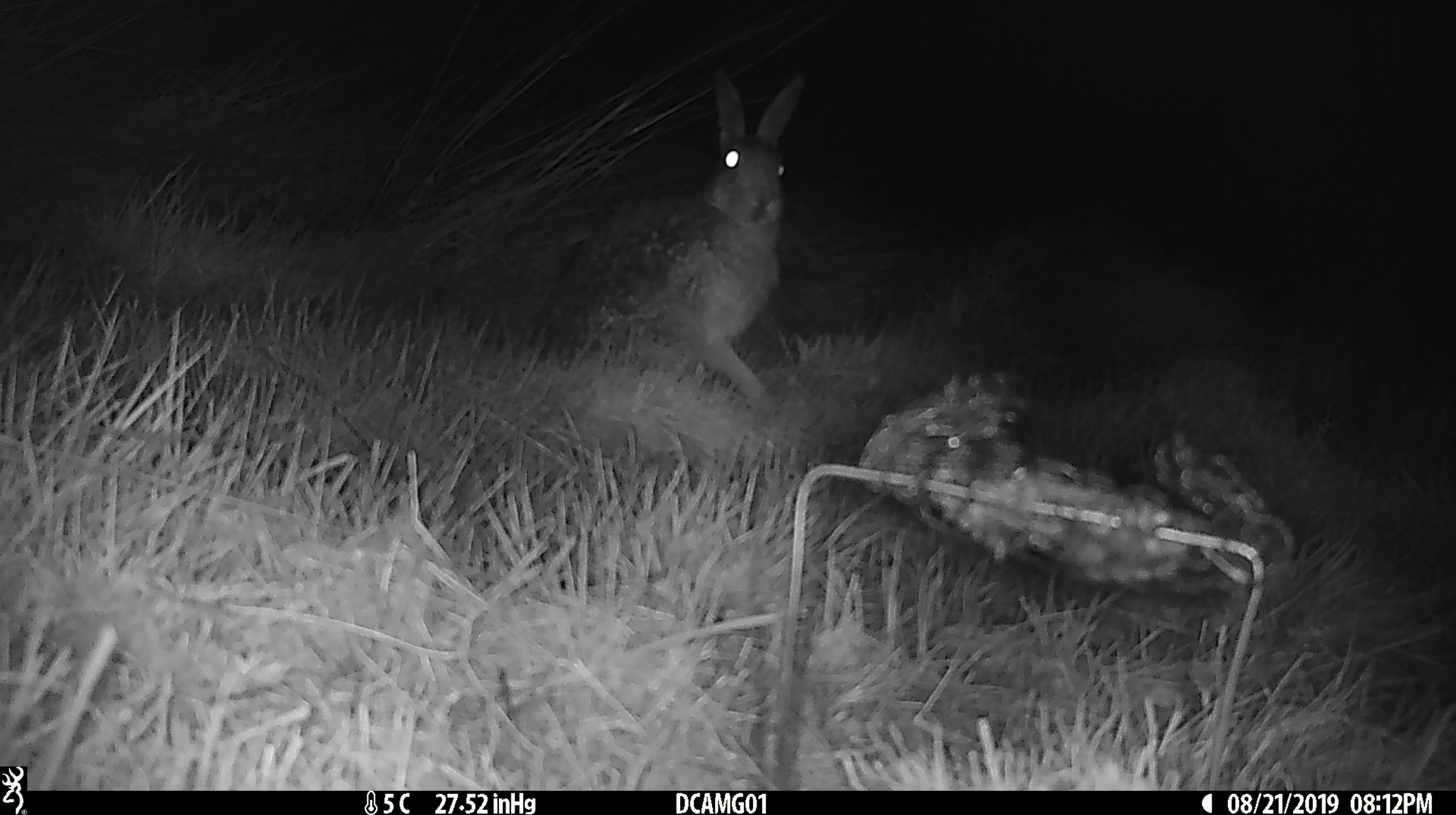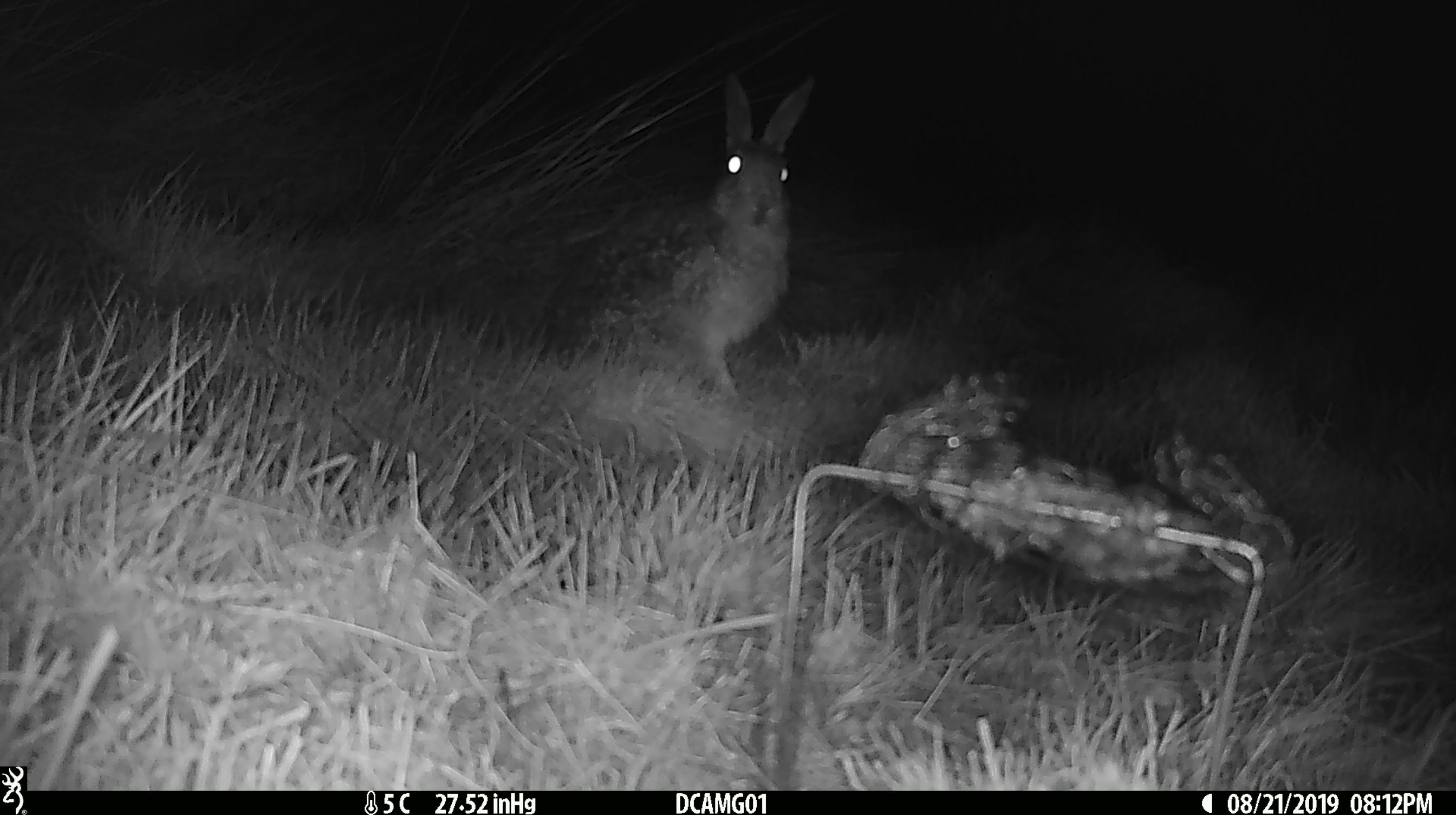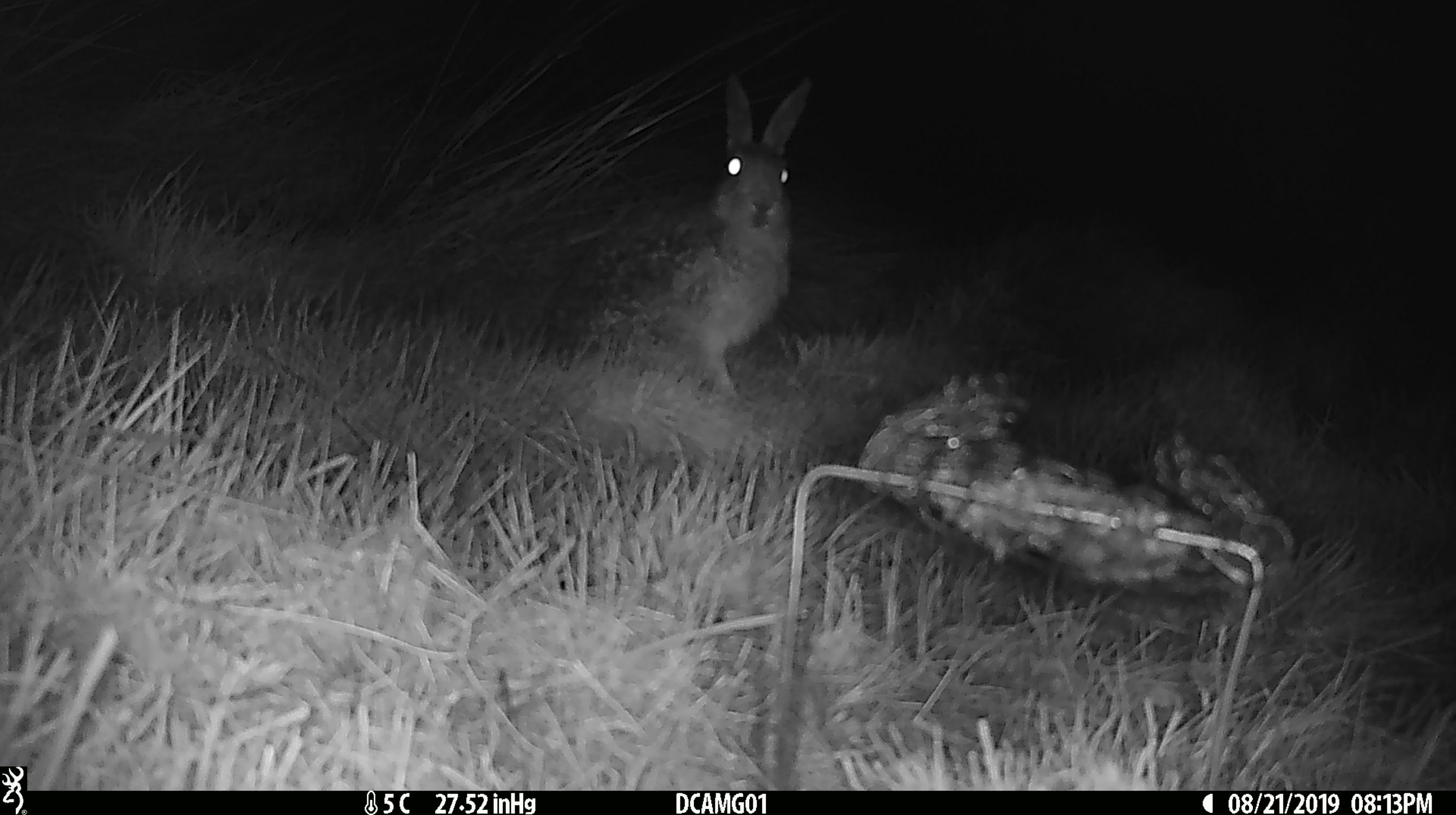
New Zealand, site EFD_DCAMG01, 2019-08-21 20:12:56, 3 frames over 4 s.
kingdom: Animalia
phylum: Chordata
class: Mammalia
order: Lagomorpha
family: Leporidae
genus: Lepus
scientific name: Lepus europaeus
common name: brown hare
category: hare